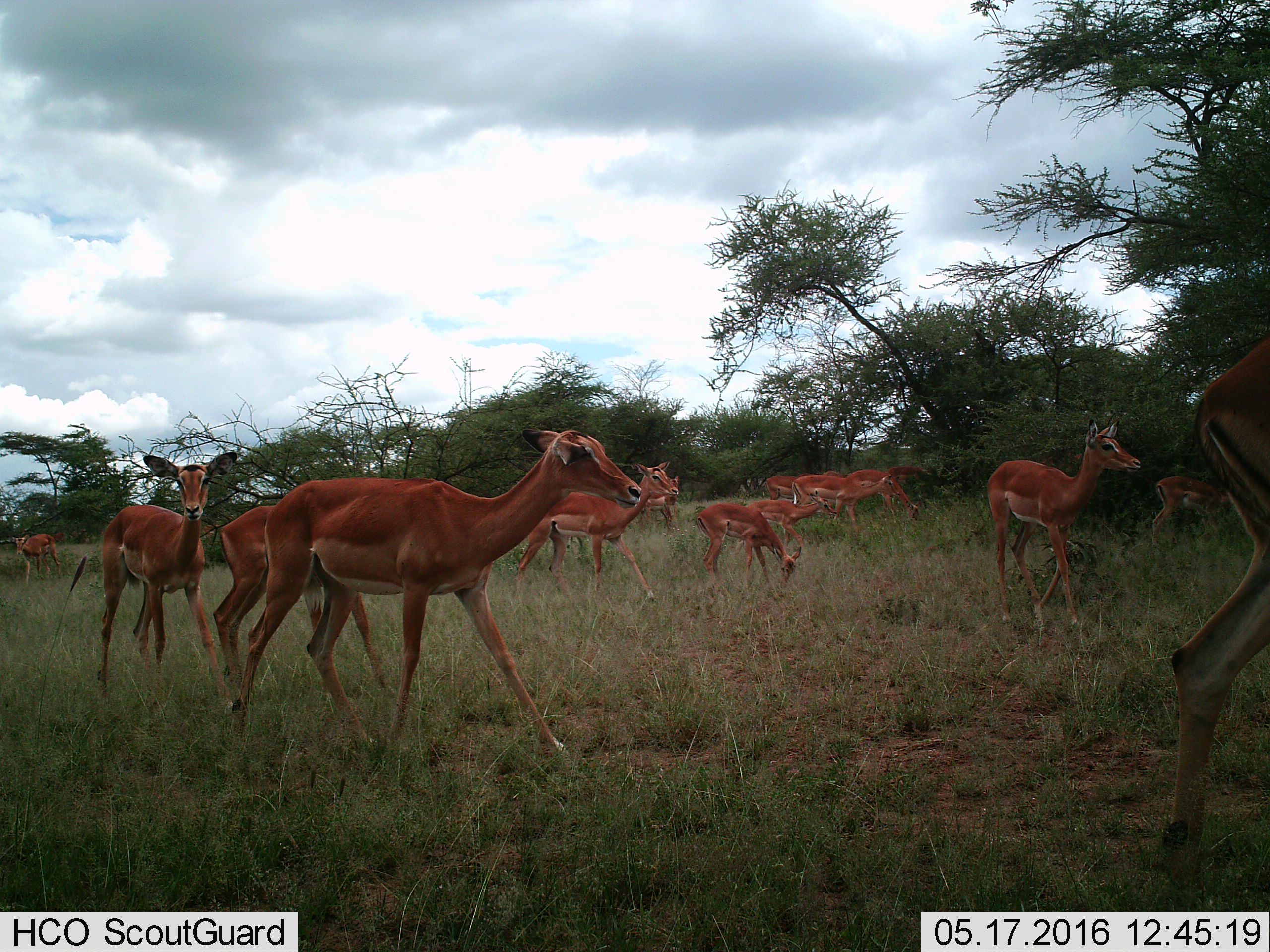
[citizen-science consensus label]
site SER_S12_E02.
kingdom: Animalia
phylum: Chordata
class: Mammalia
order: Artiodactyla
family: Bovidae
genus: Aepyceros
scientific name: Aepyceros melampus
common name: impala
Impala (Aepyceros melampus), count 11-50. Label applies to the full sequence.